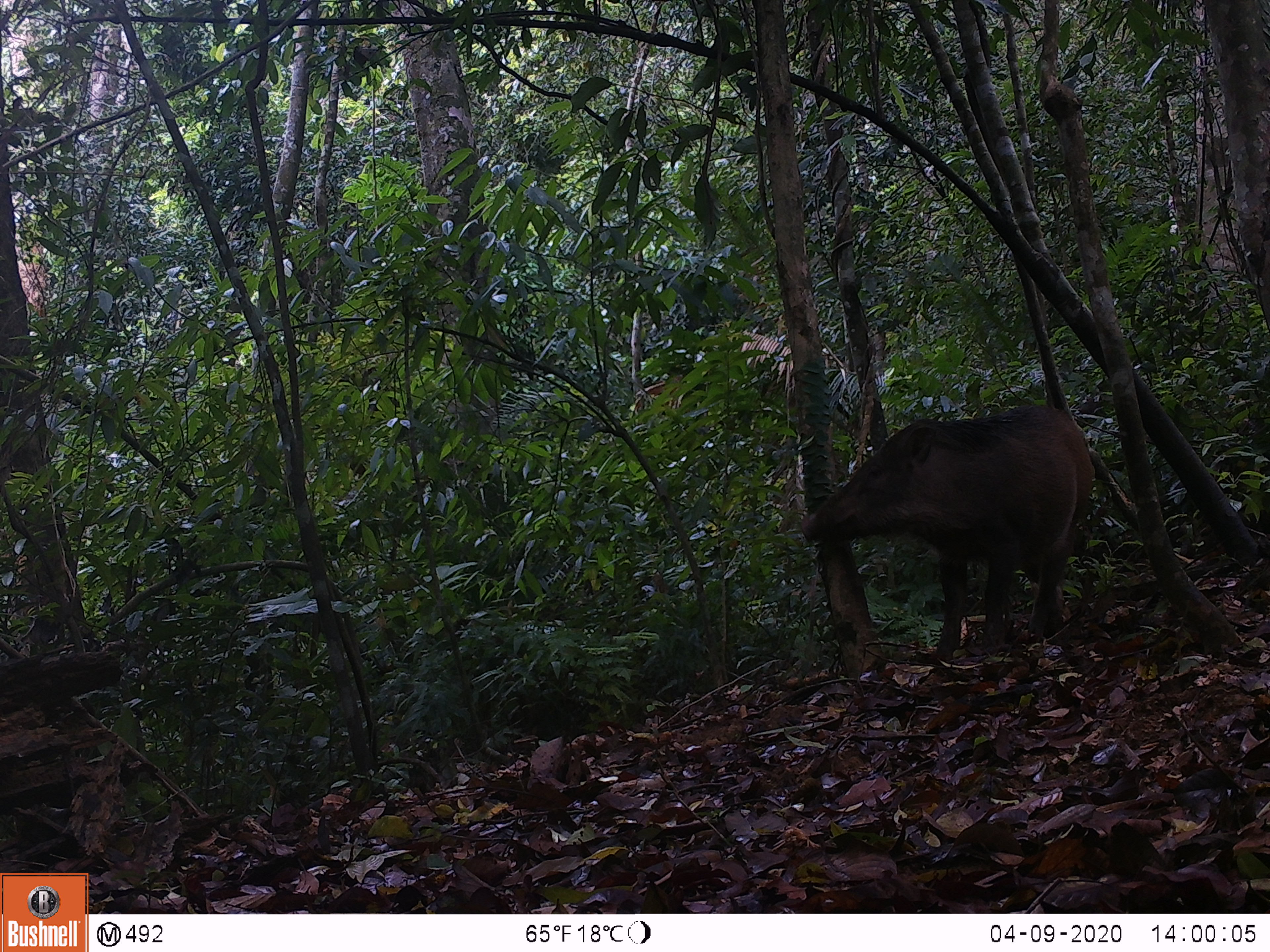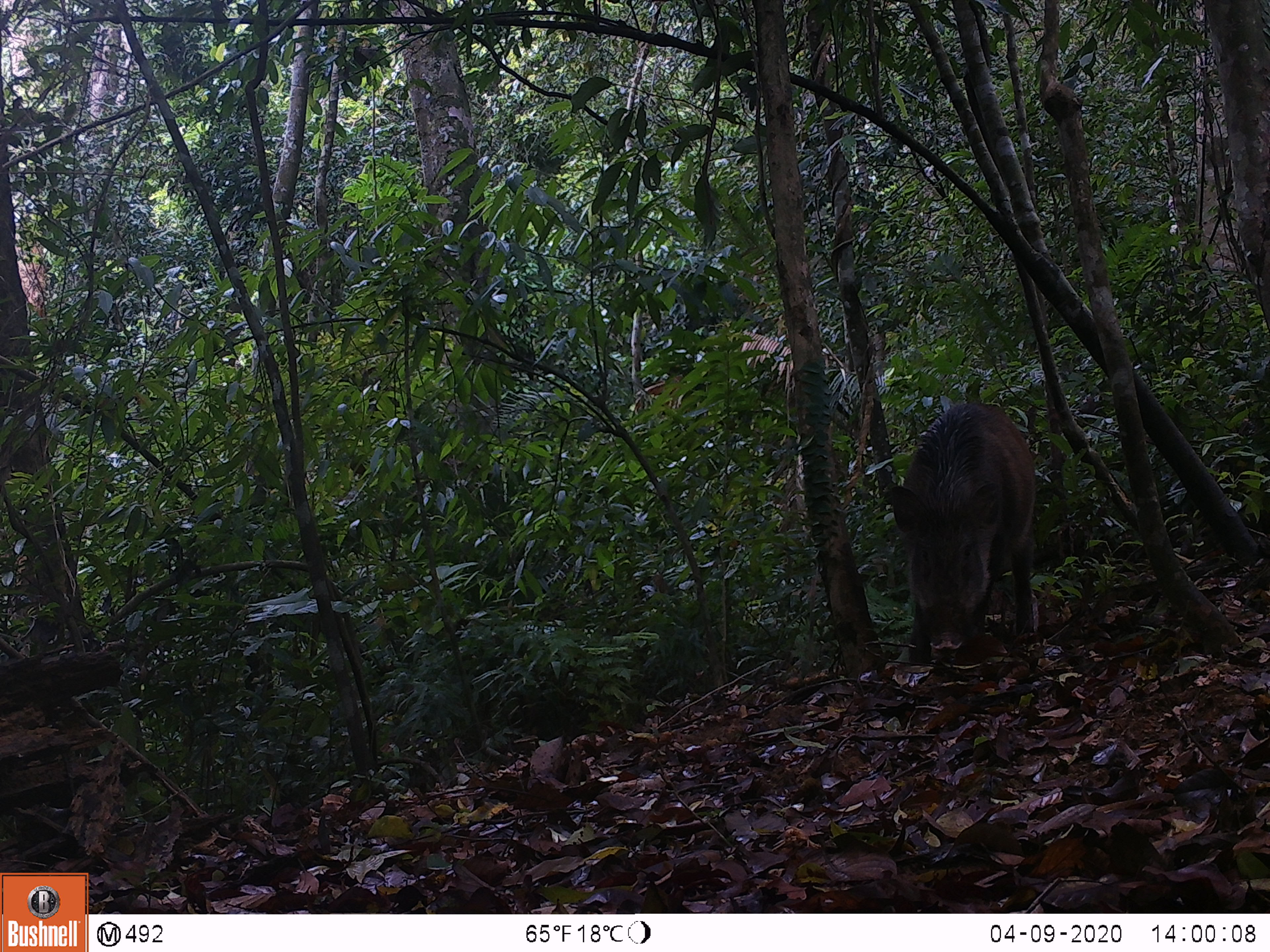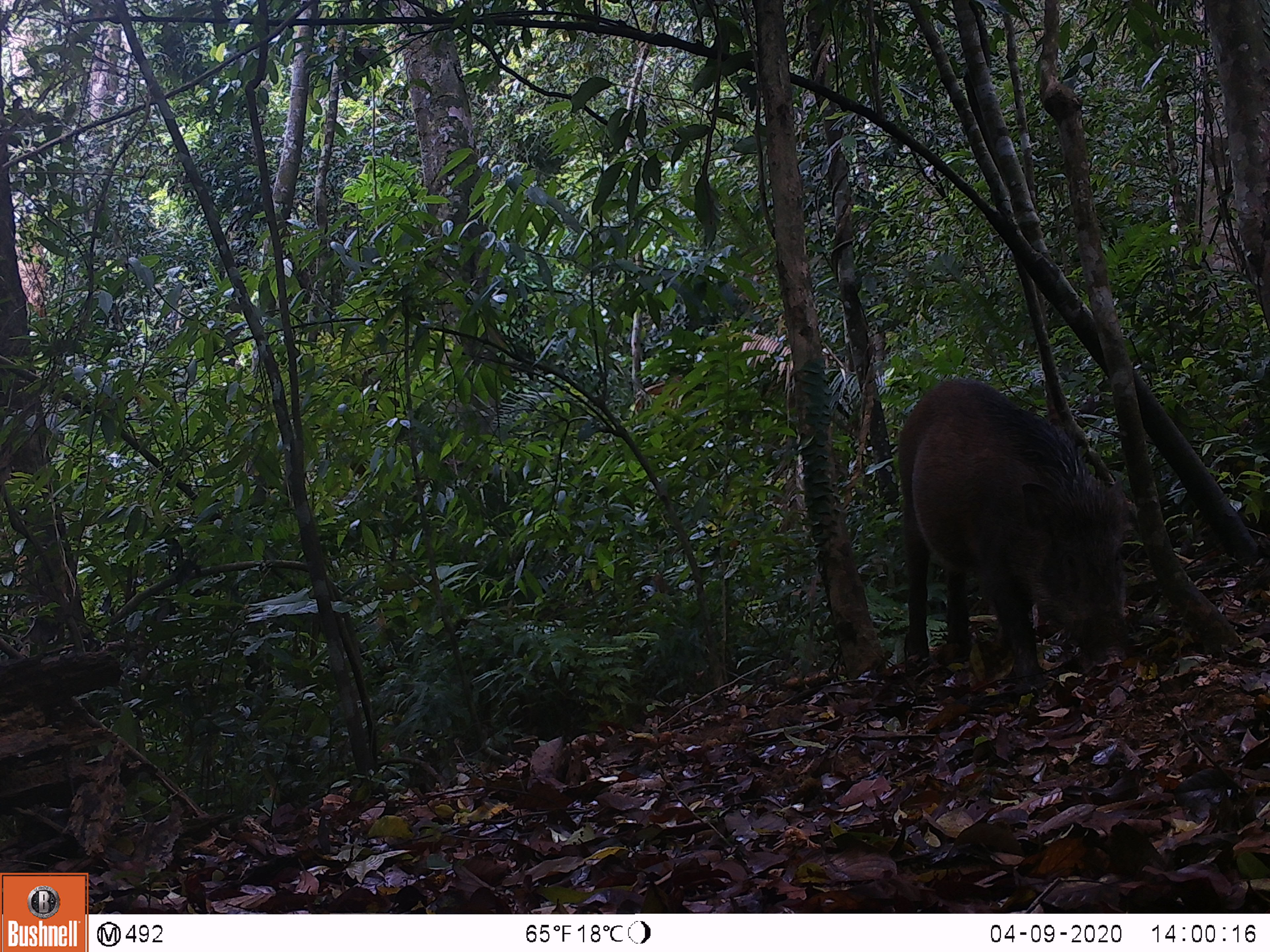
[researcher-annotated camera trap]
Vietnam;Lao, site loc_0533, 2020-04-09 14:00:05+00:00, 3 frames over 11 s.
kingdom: Animalia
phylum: Chordata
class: Mammalia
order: Artiodactyla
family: Suidae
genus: Sus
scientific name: Sus scrofa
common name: eurasian wild pig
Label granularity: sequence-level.